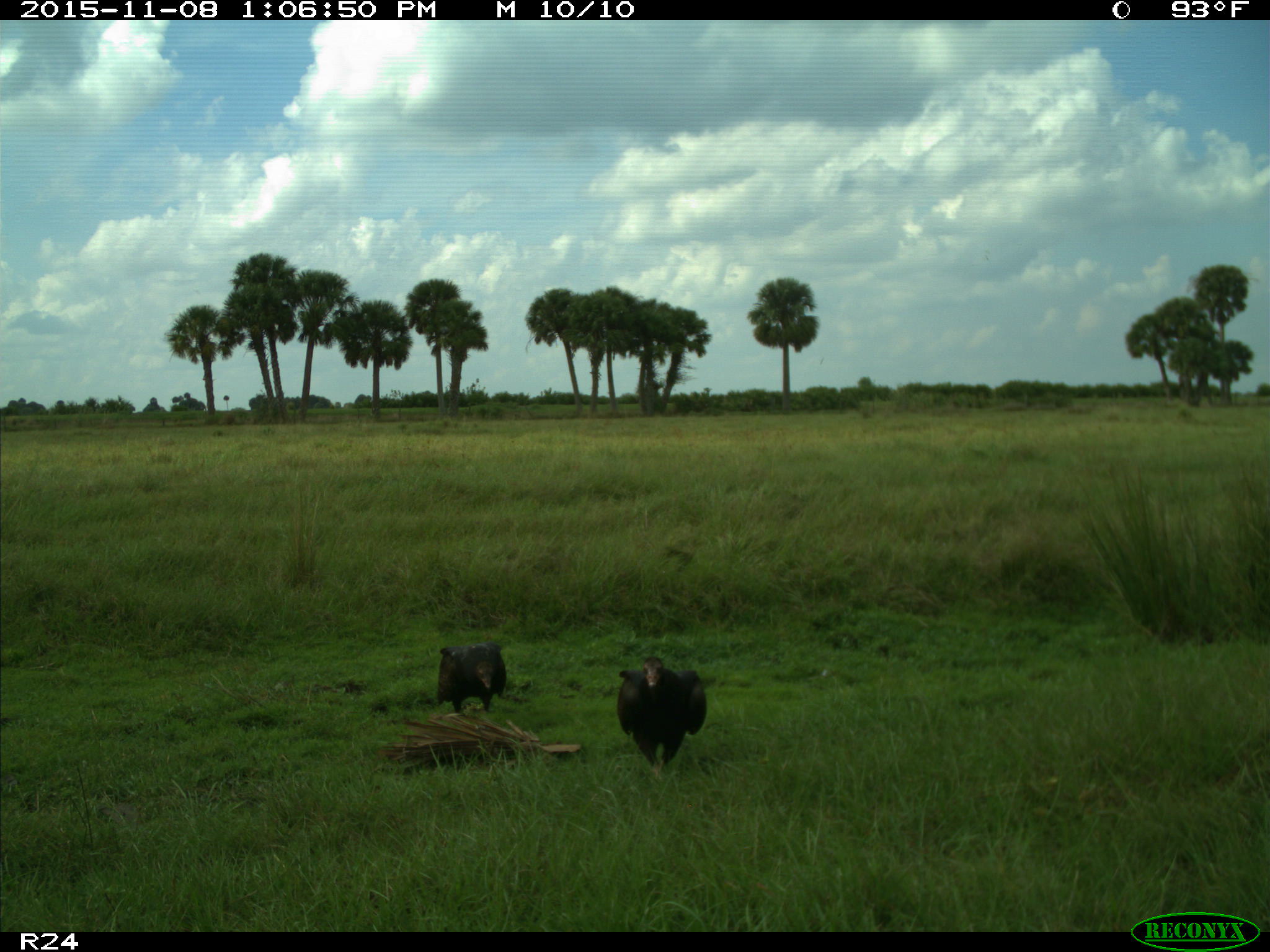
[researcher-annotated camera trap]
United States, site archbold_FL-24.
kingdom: Animalia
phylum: Chordata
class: Aves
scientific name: Aves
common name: birds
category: unidentified bird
Unidentified bird (birds) (Aves).